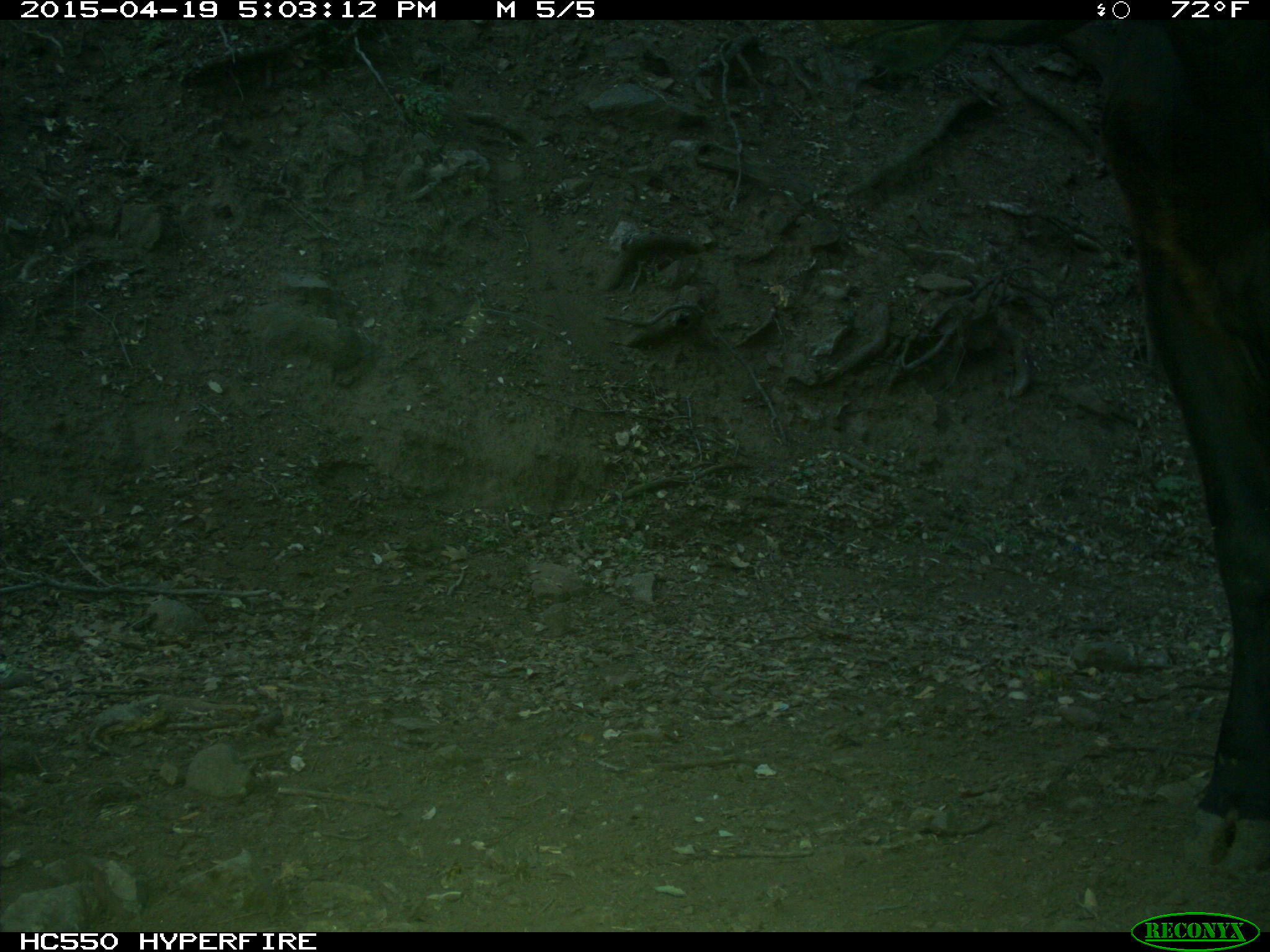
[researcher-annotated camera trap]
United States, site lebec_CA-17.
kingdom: Animalia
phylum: Chordata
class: Mammalia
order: Artiodactyla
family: Bovidae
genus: Bos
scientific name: Bos taurus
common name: domestic cow